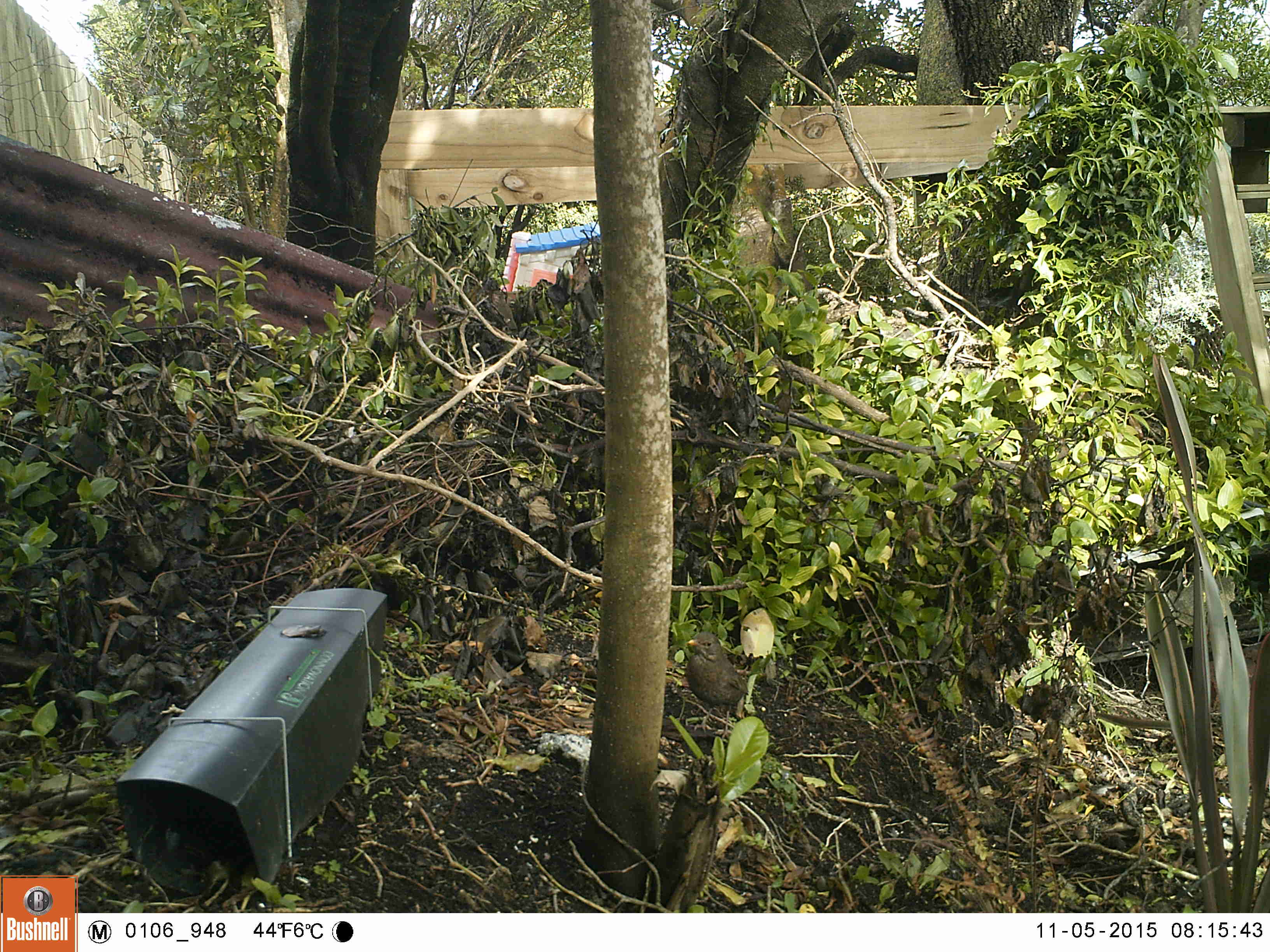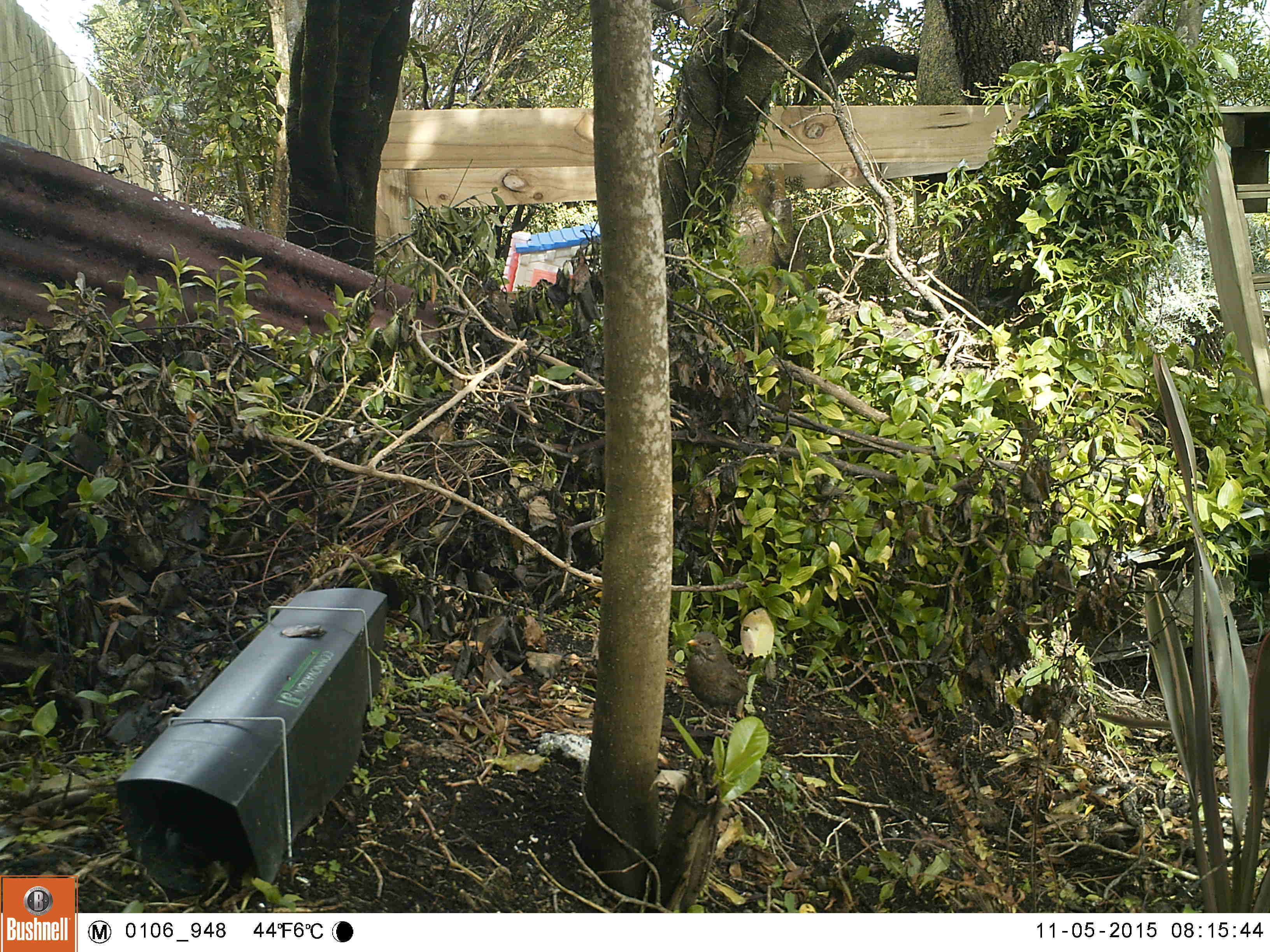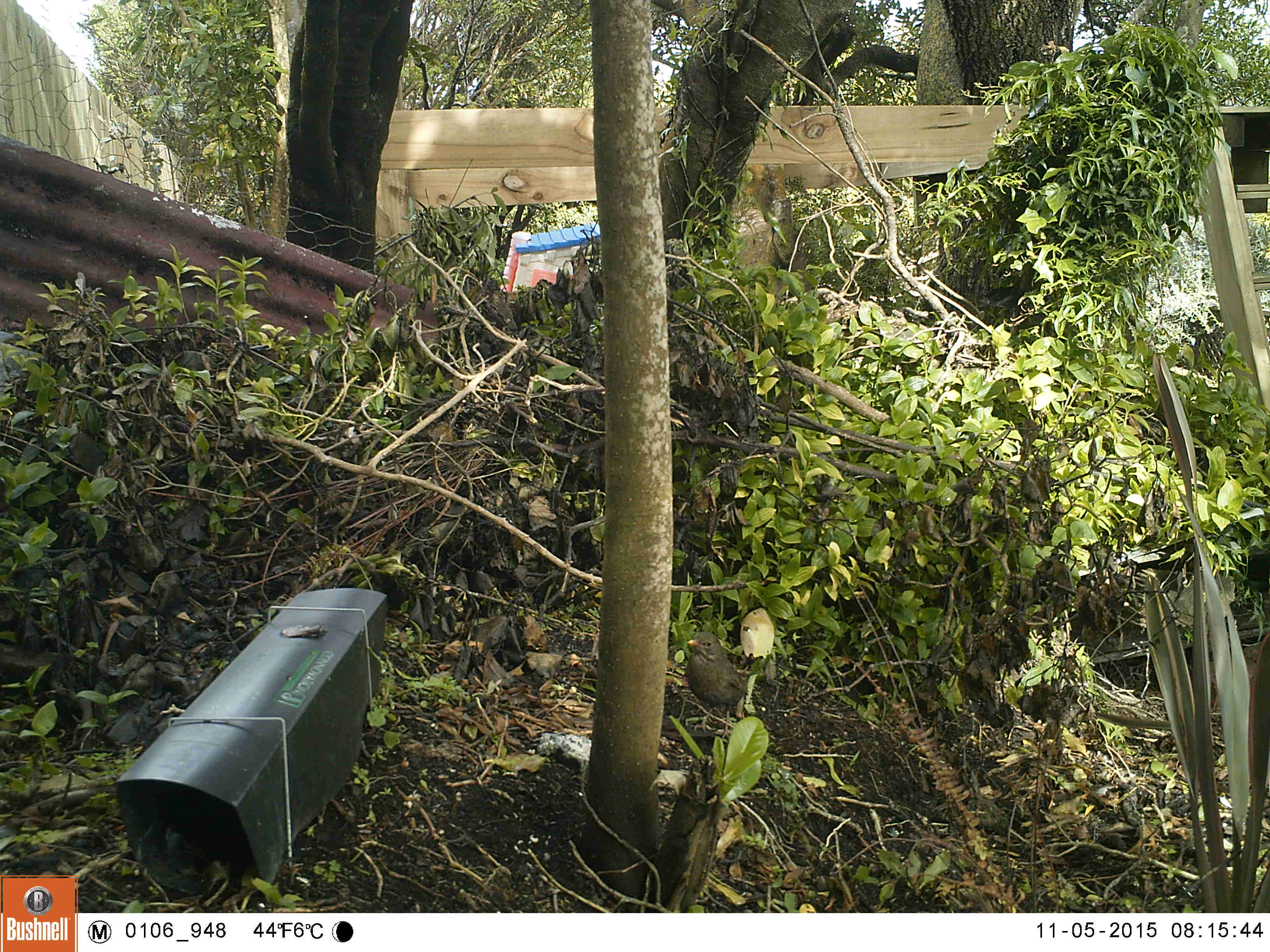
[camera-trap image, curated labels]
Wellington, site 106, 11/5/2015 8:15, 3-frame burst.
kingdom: Animalia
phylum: Chordata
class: Aves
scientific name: Aves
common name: bird